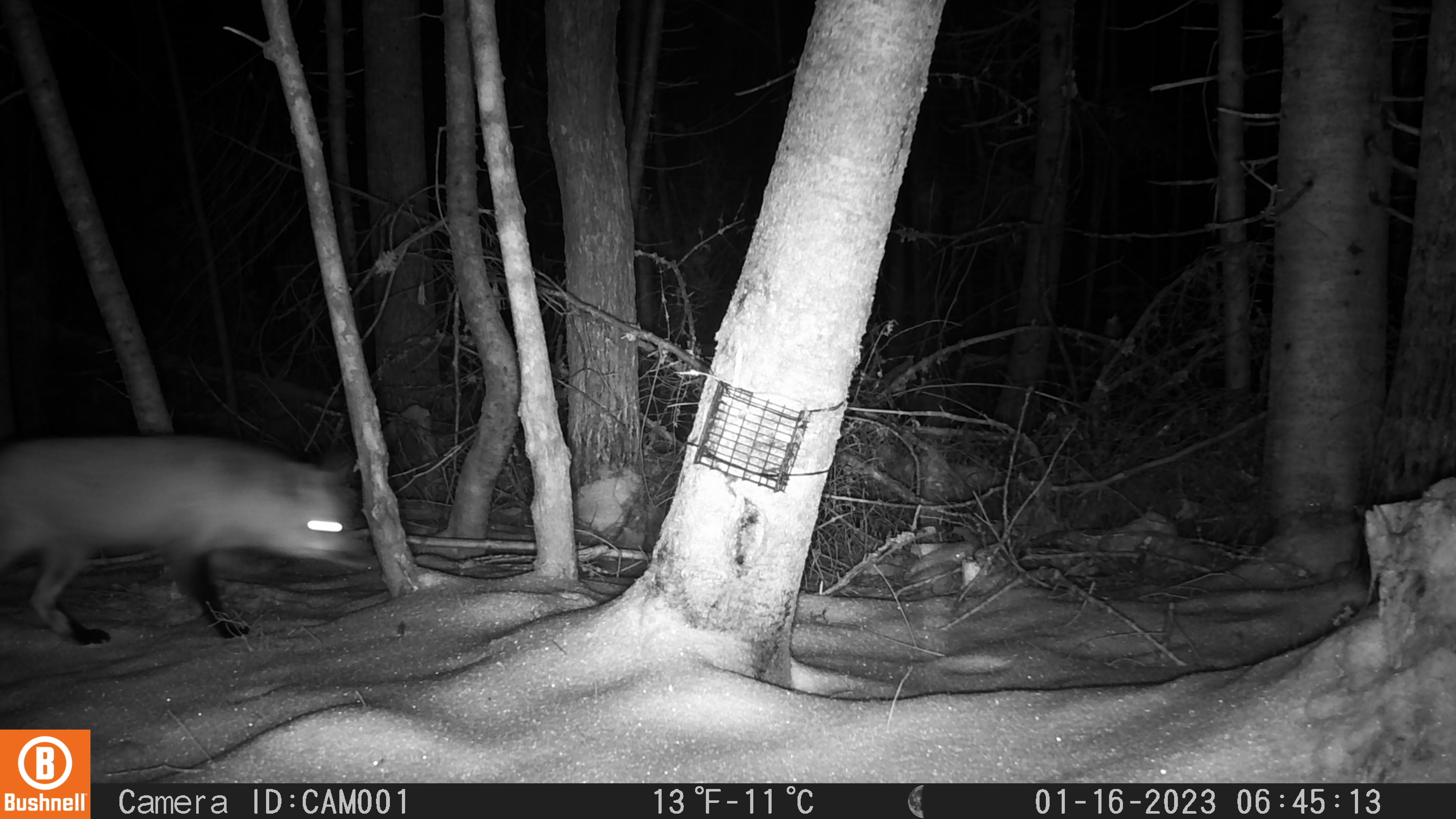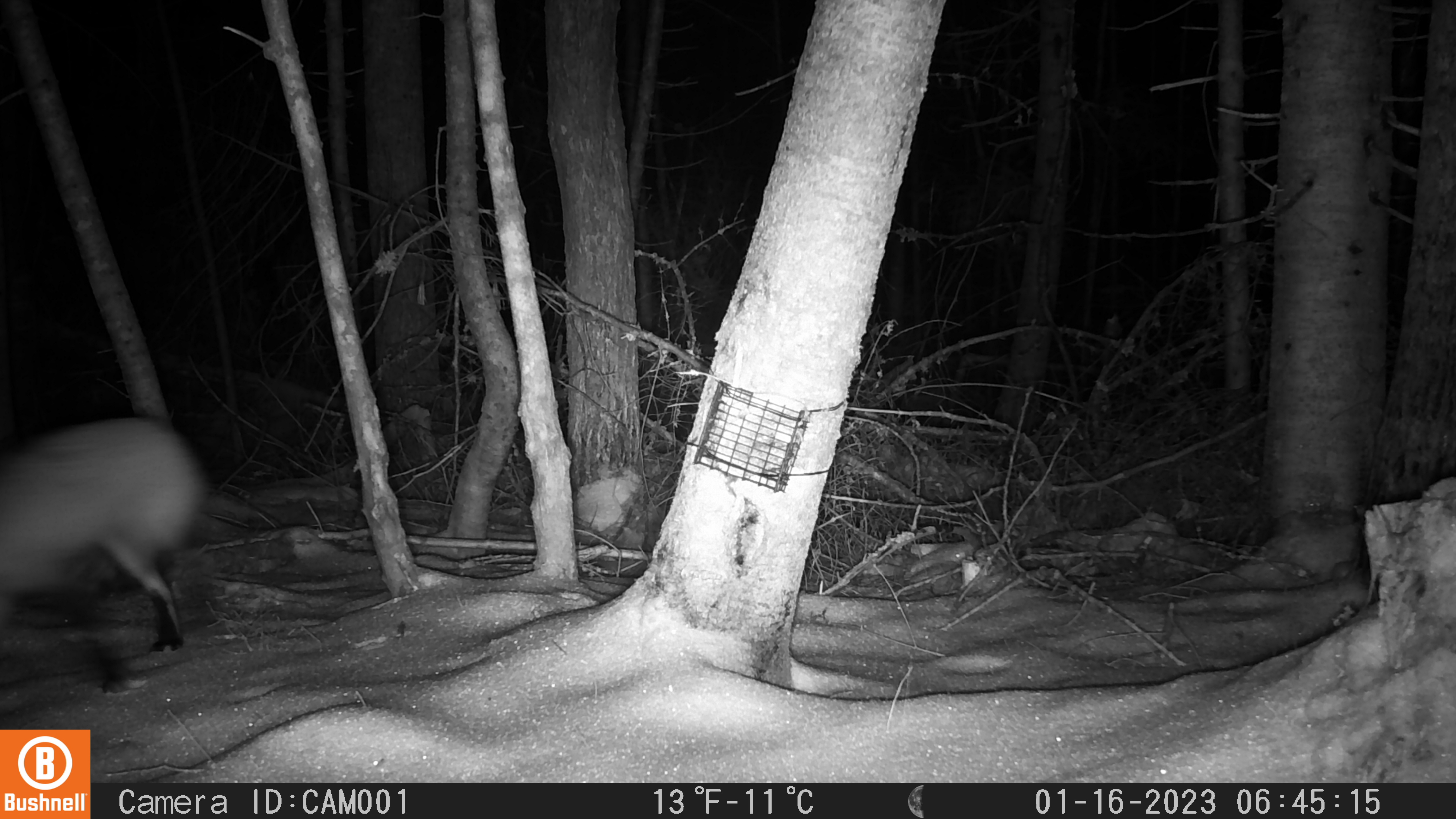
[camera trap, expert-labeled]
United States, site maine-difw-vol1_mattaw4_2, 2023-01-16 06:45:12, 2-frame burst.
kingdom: Animalia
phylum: Chordata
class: Mammalia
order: Carnivora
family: Canidae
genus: Vulpes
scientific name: Vulpes vulpes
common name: red fox